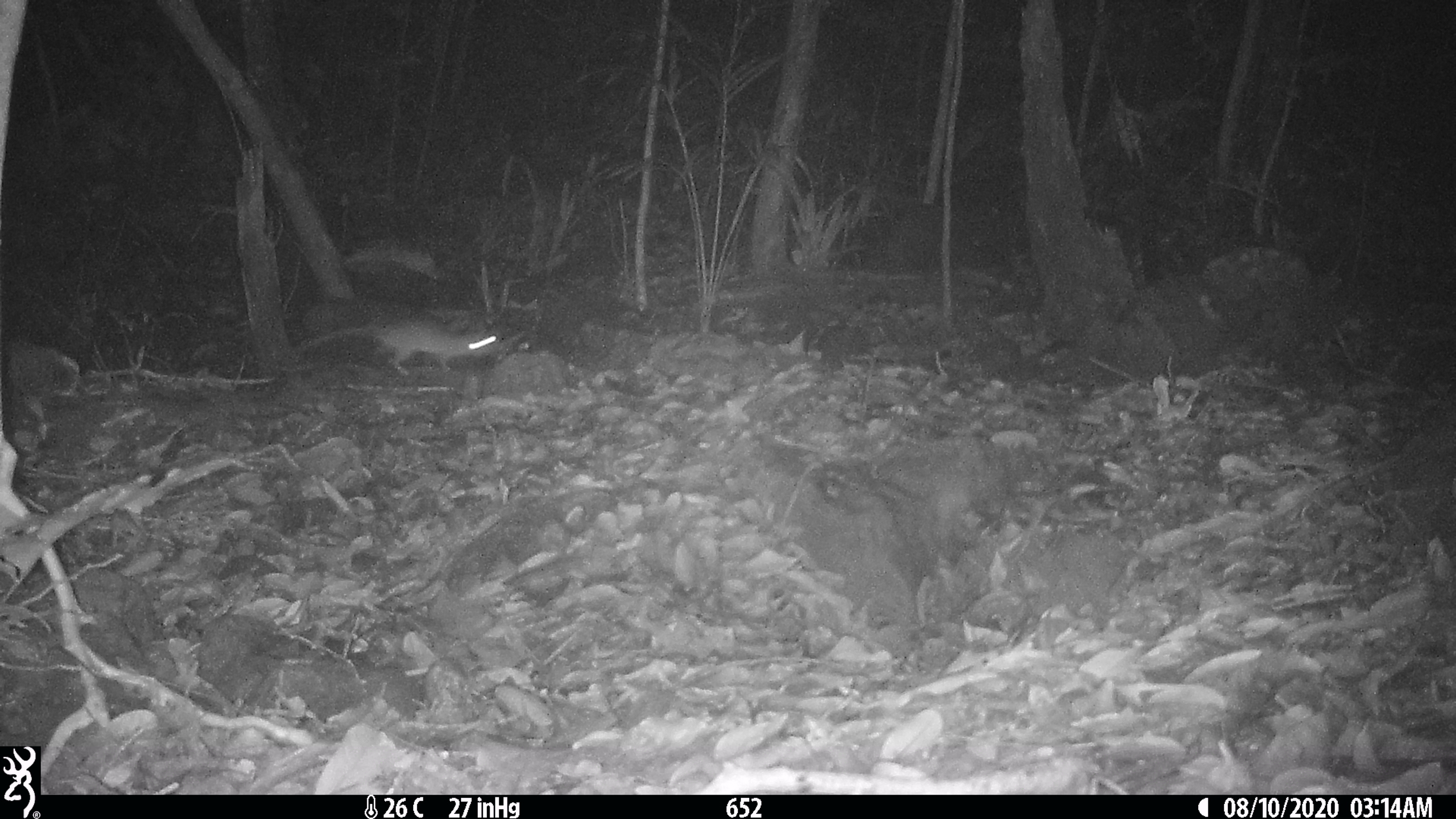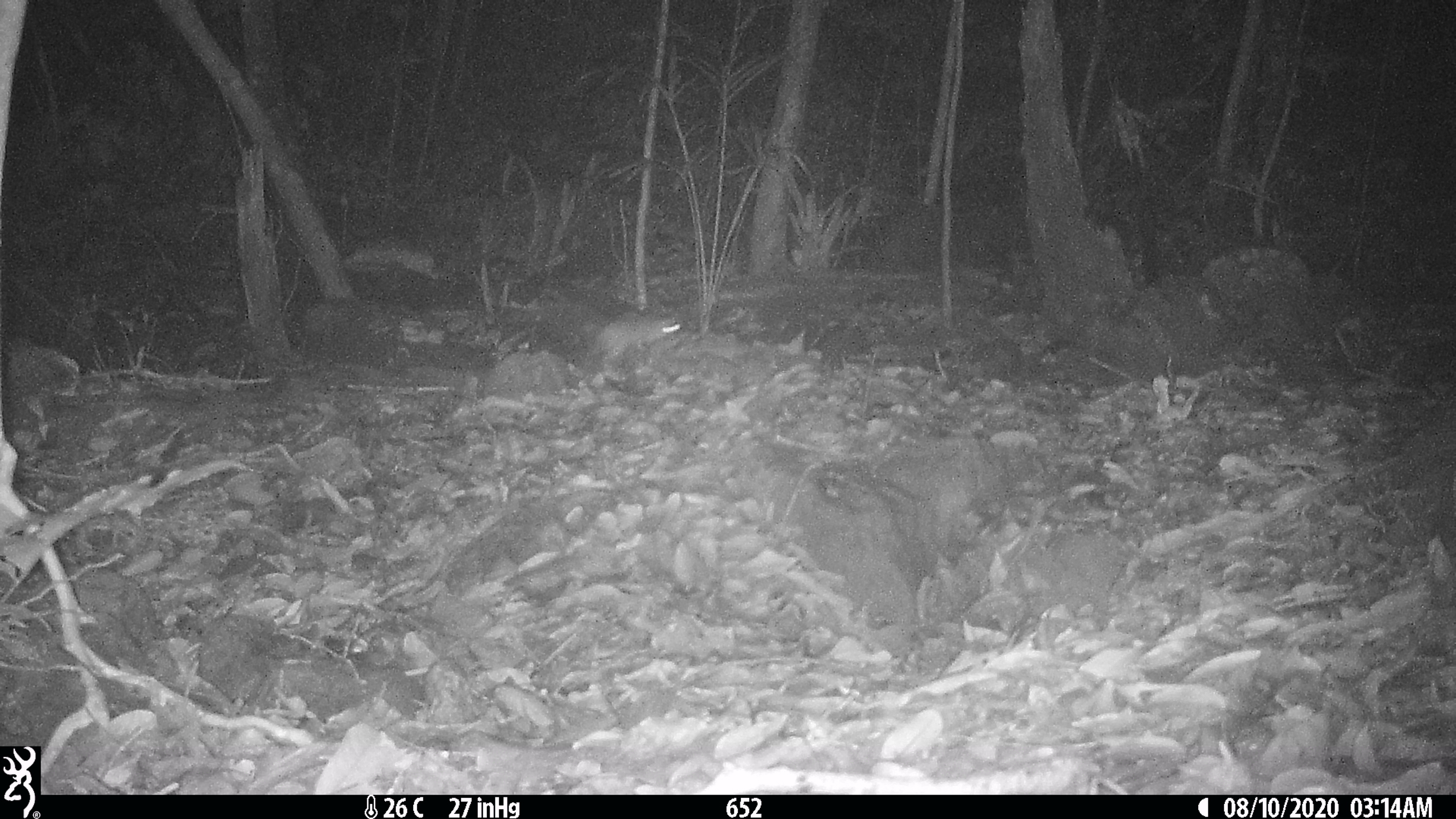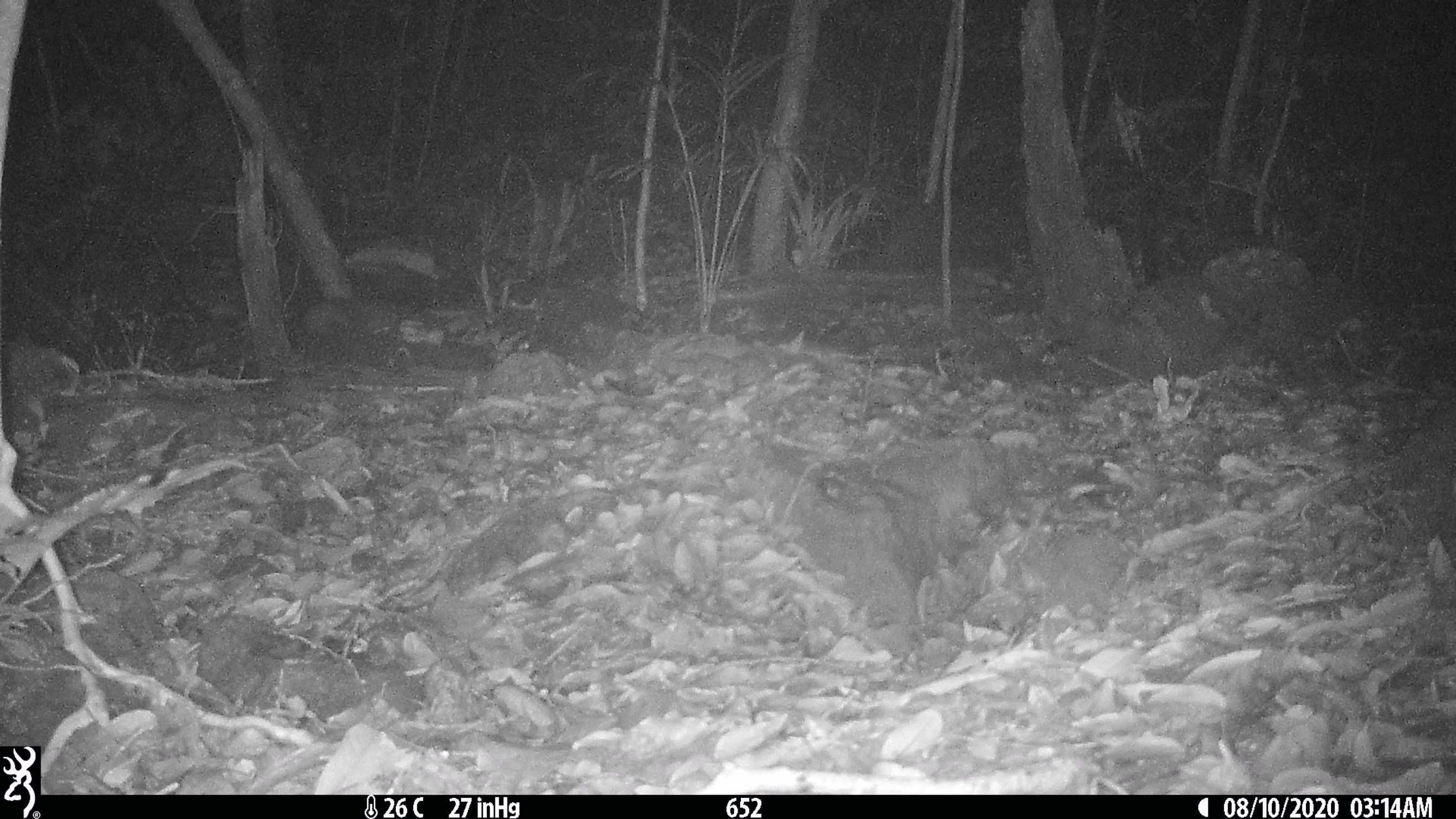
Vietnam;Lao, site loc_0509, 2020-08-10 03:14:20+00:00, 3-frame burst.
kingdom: Animalia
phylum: Chordata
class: Mammalia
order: Rodentia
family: Muridae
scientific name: Muridae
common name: old-world mice and rats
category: unidentified murid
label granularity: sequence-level